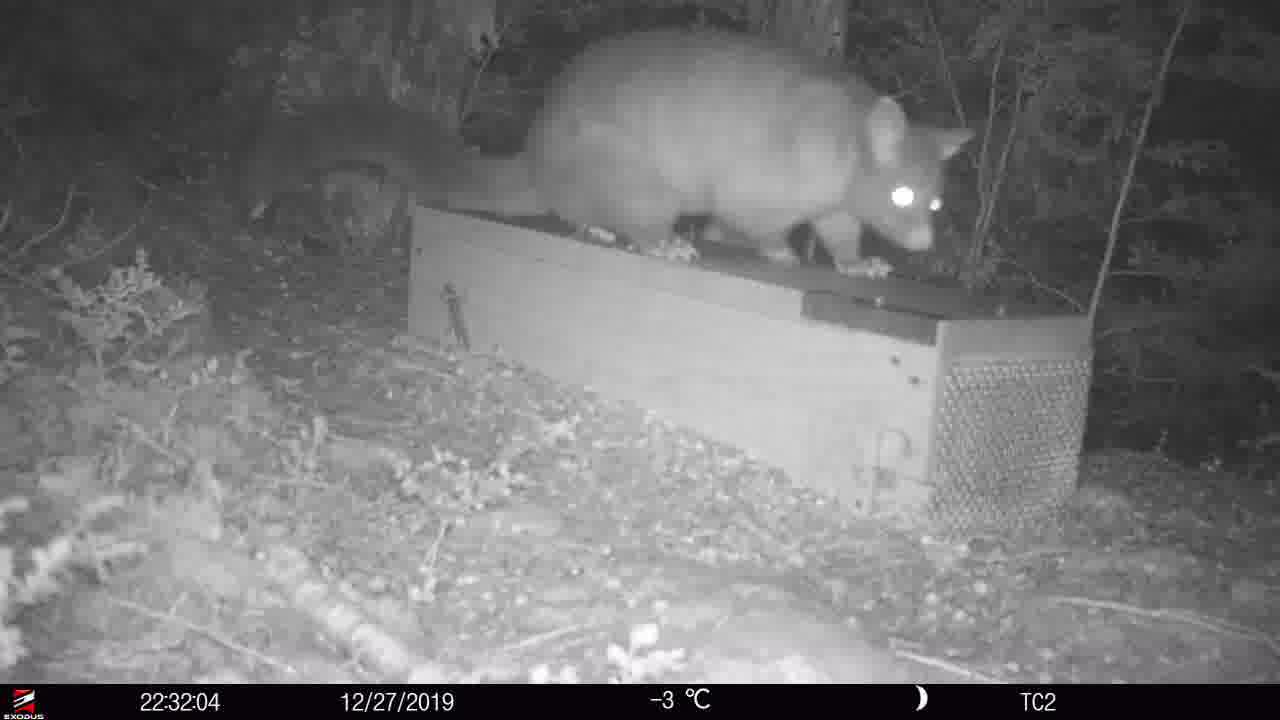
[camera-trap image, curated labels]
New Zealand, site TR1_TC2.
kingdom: Animalia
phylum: Chordata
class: Mammalia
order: Diprotodontia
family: Phalangeridae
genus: Trichosurus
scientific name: Trichosurus vulpecula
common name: common brushtail possum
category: possum